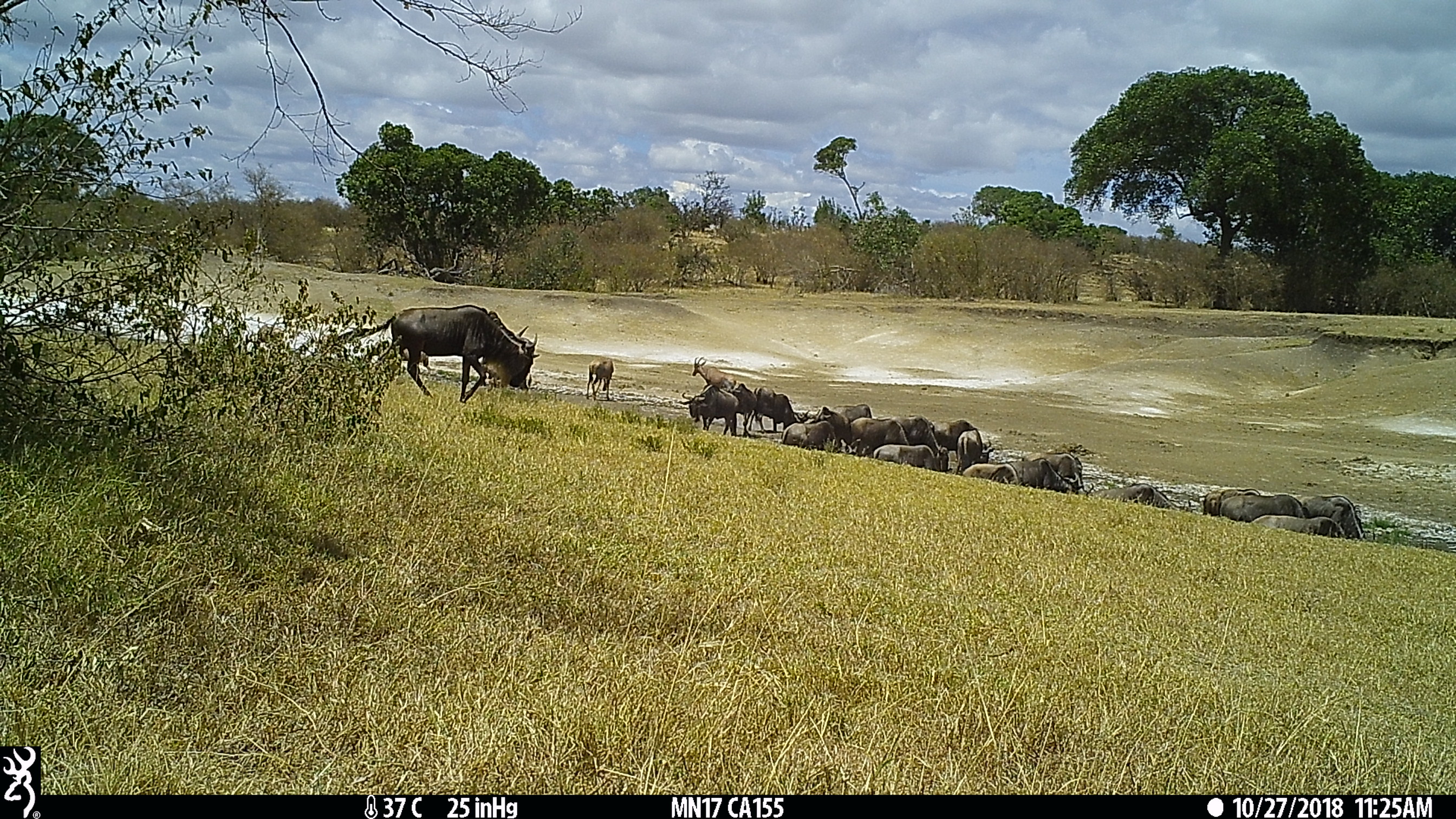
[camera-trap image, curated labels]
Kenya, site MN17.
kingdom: Animalia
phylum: Chordata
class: Mammalia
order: Artiodactyla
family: Bovidae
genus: Connochaetes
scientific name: Connochaetes taurinus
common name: blue wildebeest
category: wildebeest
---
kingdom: Animalia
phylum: Chordata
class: Mammalia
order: Artiodactyla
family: Bovidae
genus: Damaliscus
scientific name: Damaliscus lunatus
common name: topi